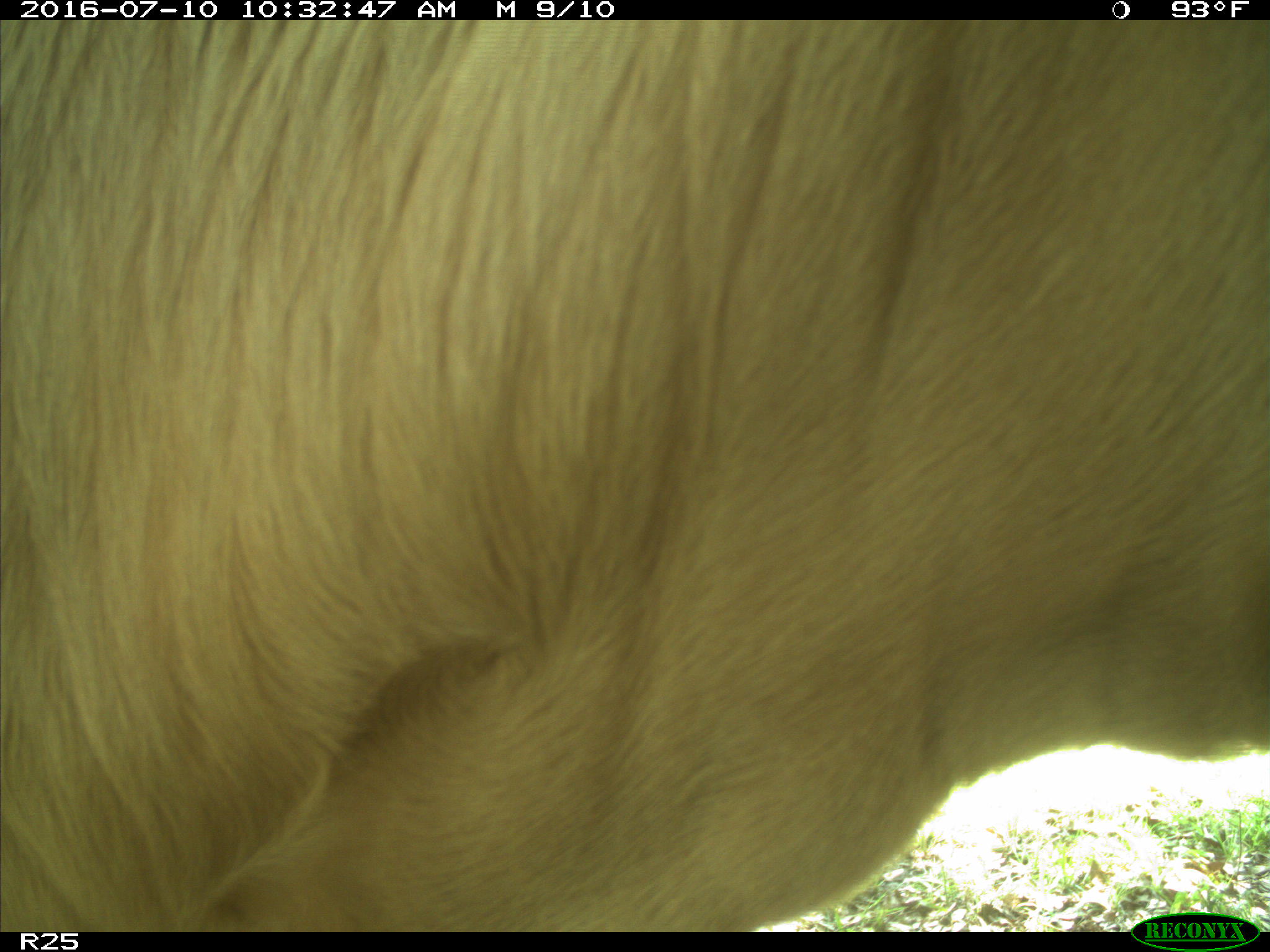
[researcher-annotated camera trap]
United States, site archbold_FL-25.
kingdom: Animalia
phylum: Chordata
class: Mammalia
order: Artiodactyla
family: Bovidae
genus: Bos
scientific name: Bos taurus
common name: domestic cow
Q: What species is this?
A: Bos taurus (domestic cow).